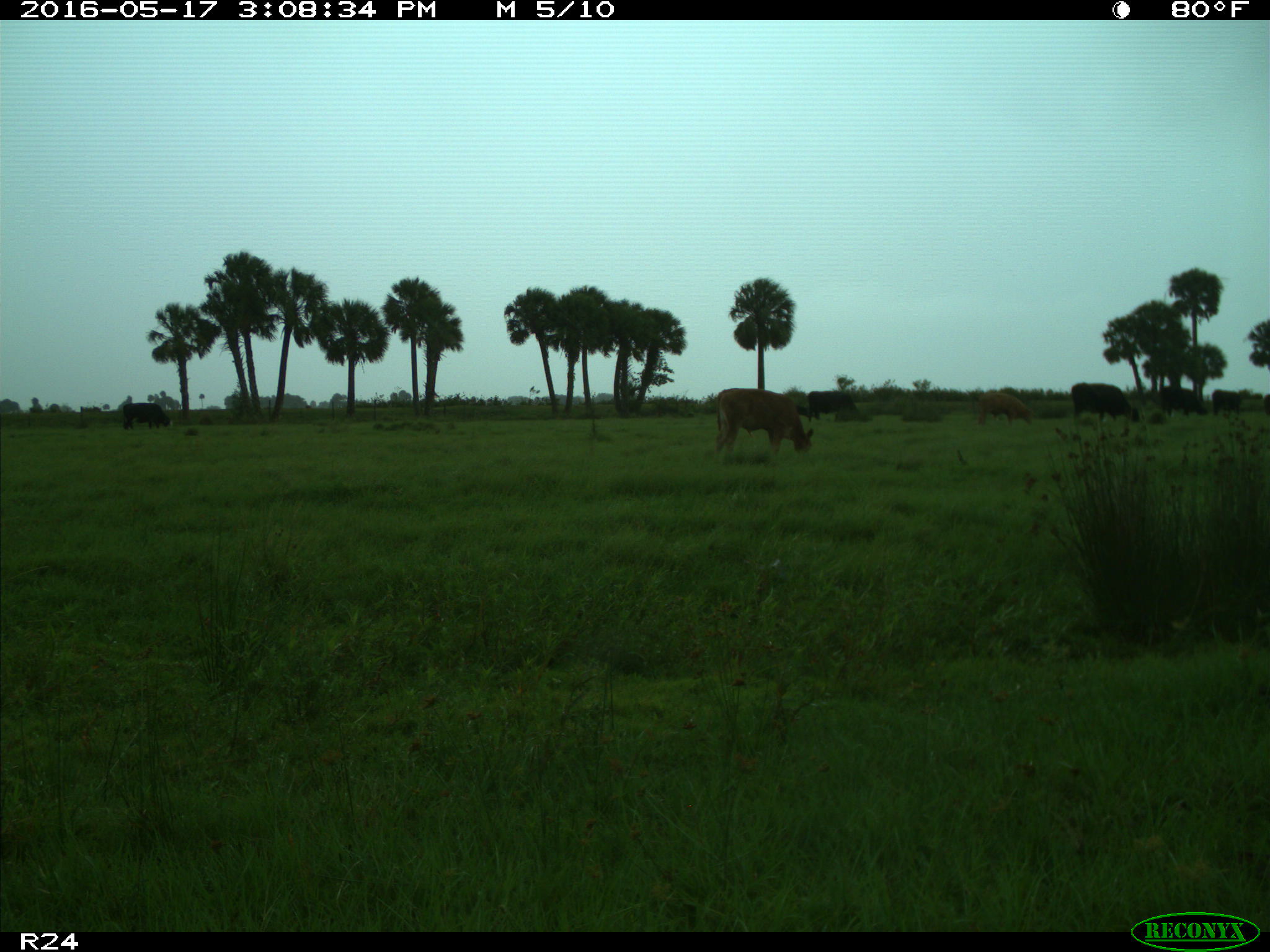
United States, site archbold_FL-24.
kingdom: Animalia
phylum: Chordata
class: Mammalia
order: Artiodactyla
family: Bovidae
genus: Bos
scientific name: Bos taurus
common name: domestic cow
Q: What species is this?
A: Bos taurus (domestic cow).